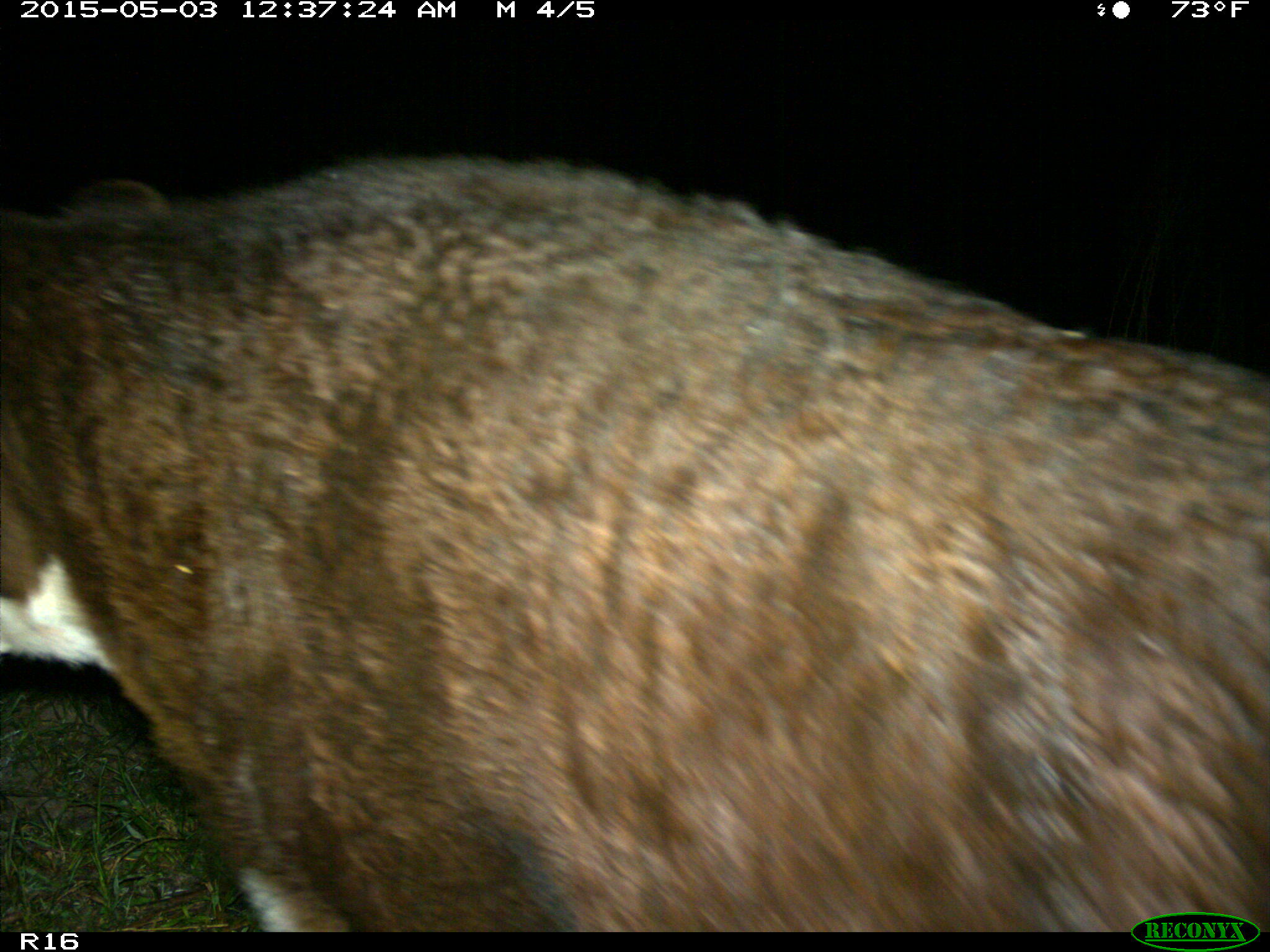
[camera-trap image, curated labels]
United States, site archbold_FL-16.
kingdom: Animalia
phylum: Chordata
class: Mammalia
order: Artiodactyla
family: Bovidae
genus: Bos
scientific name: Bos taurus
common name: domestic cow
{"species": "Bos taurus (domestic cow)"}